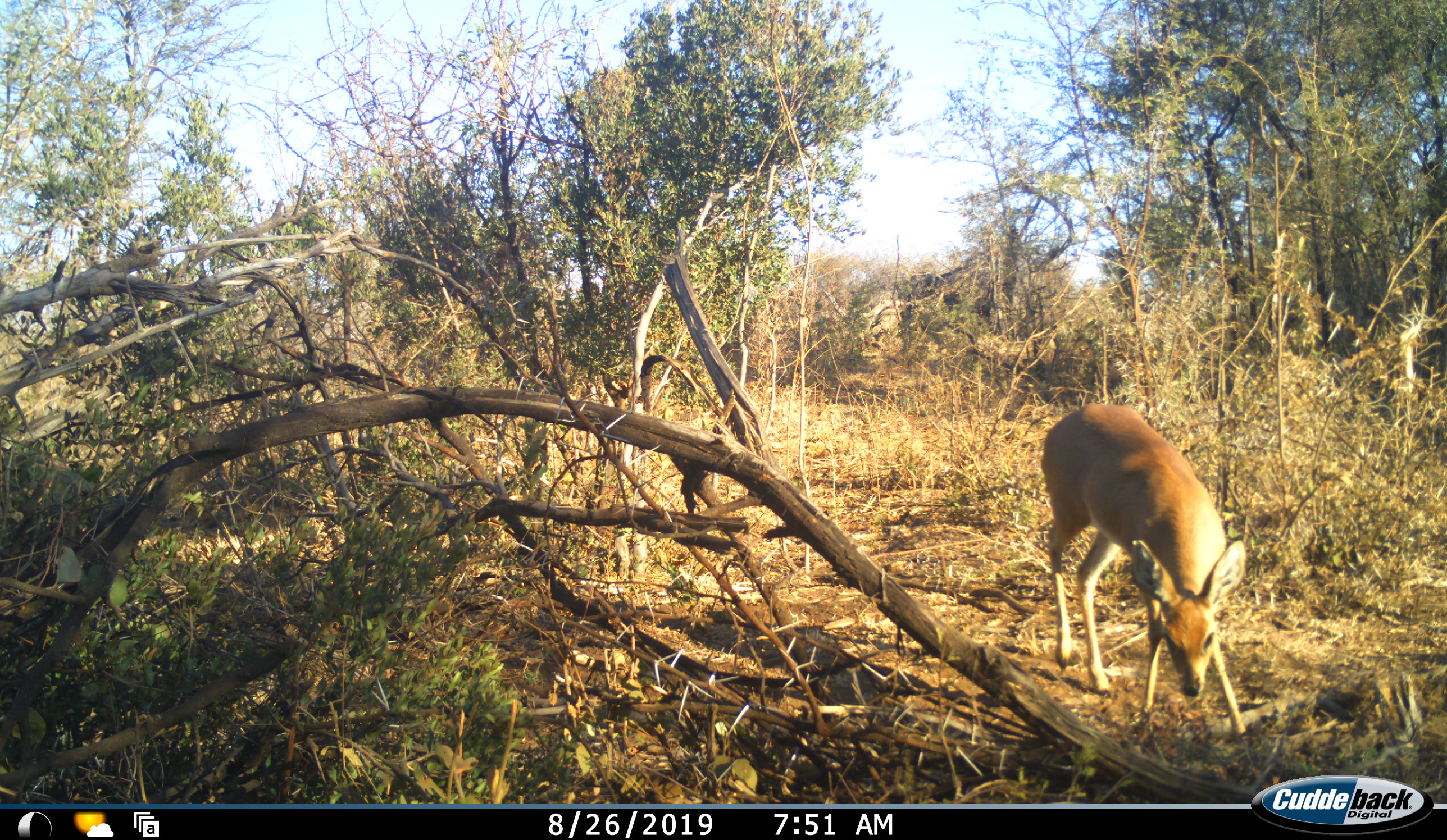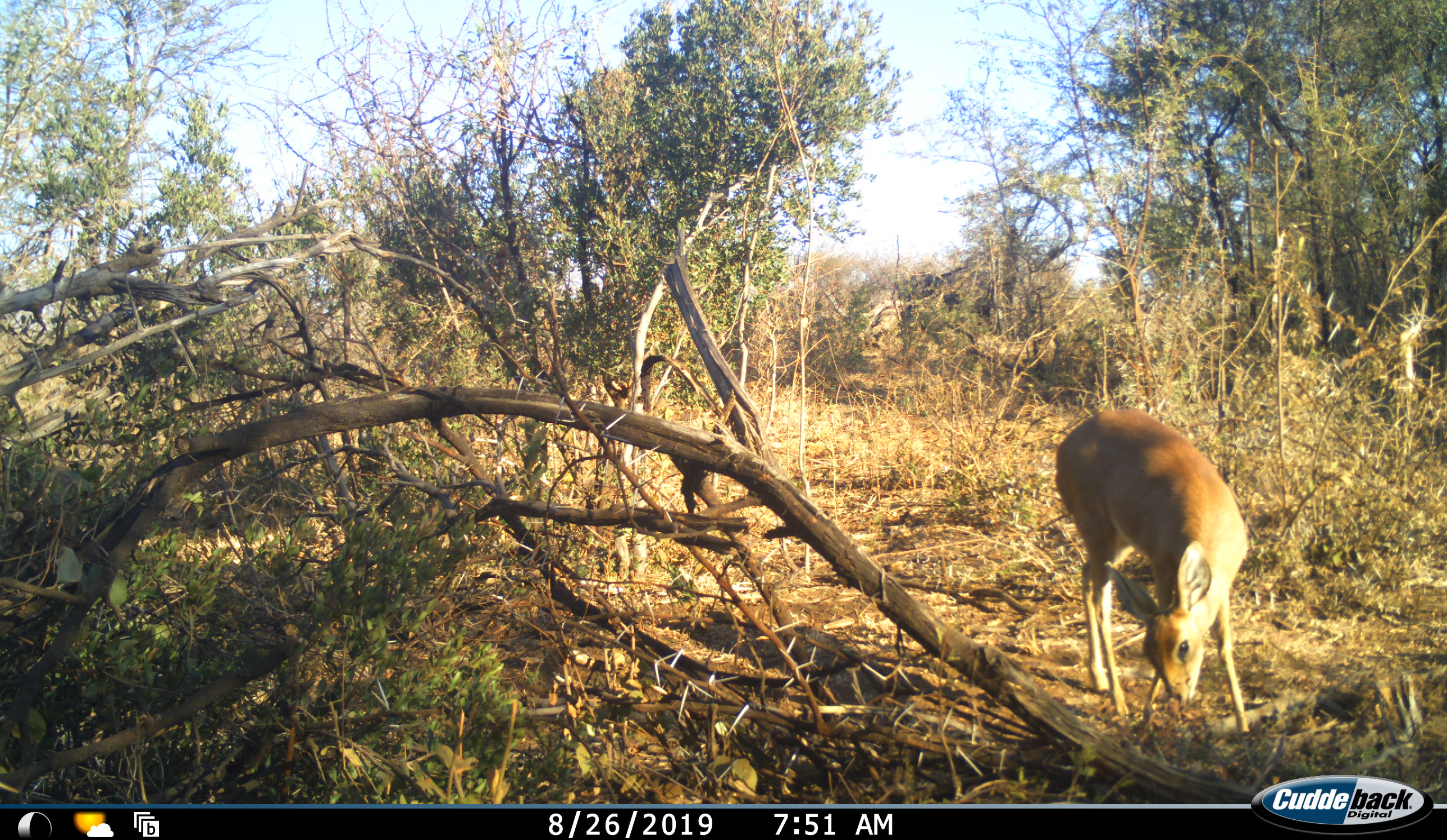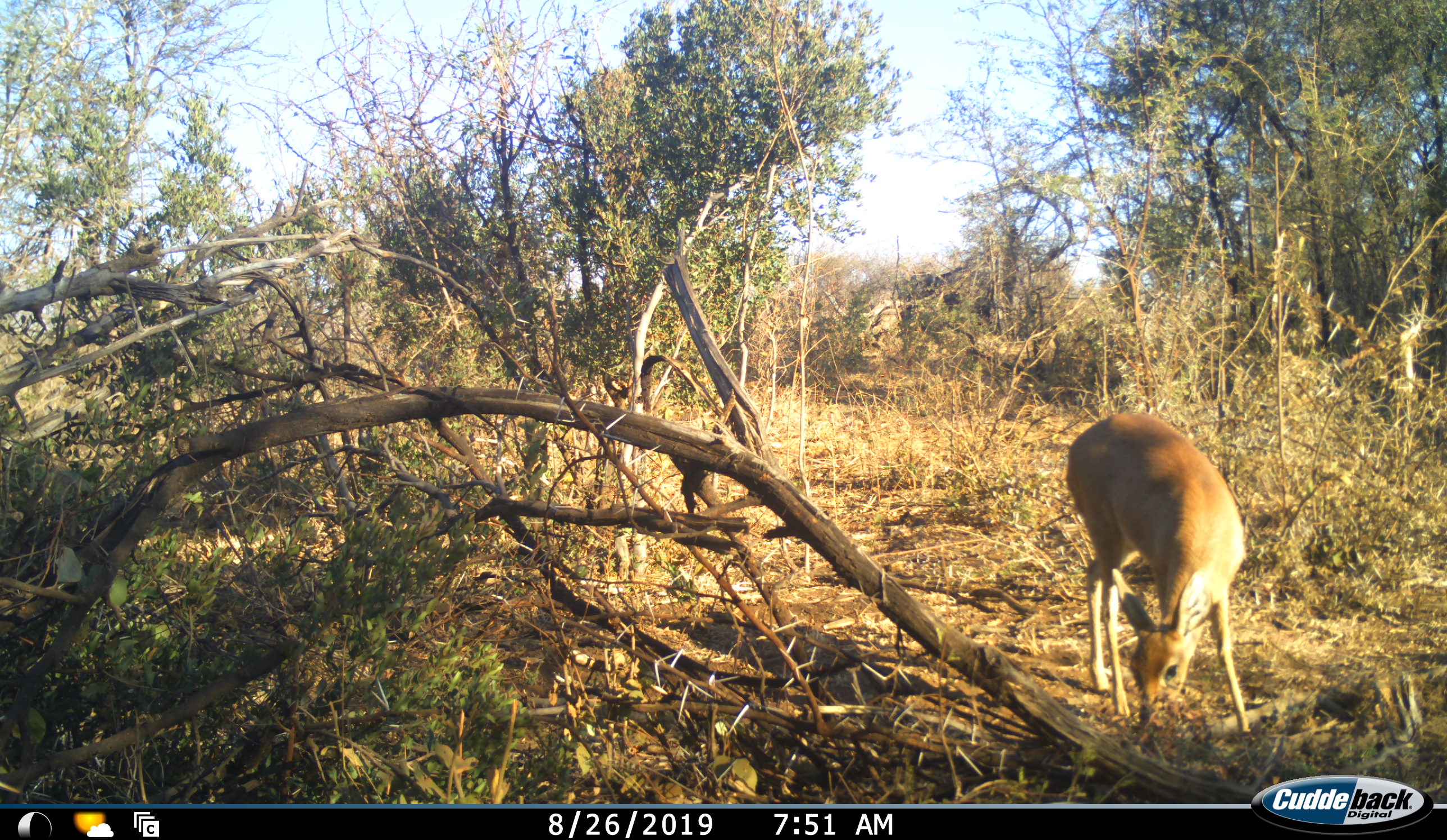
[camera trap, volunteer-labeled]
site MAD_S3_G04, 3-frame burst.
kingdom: Animalia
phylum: Chordata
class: Mammalia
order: Artiodactyla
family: Bovidae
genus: Redunca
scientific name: Redunca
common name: reedbuck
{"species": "reedbuck (Redunca)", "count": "1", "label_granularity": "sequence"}